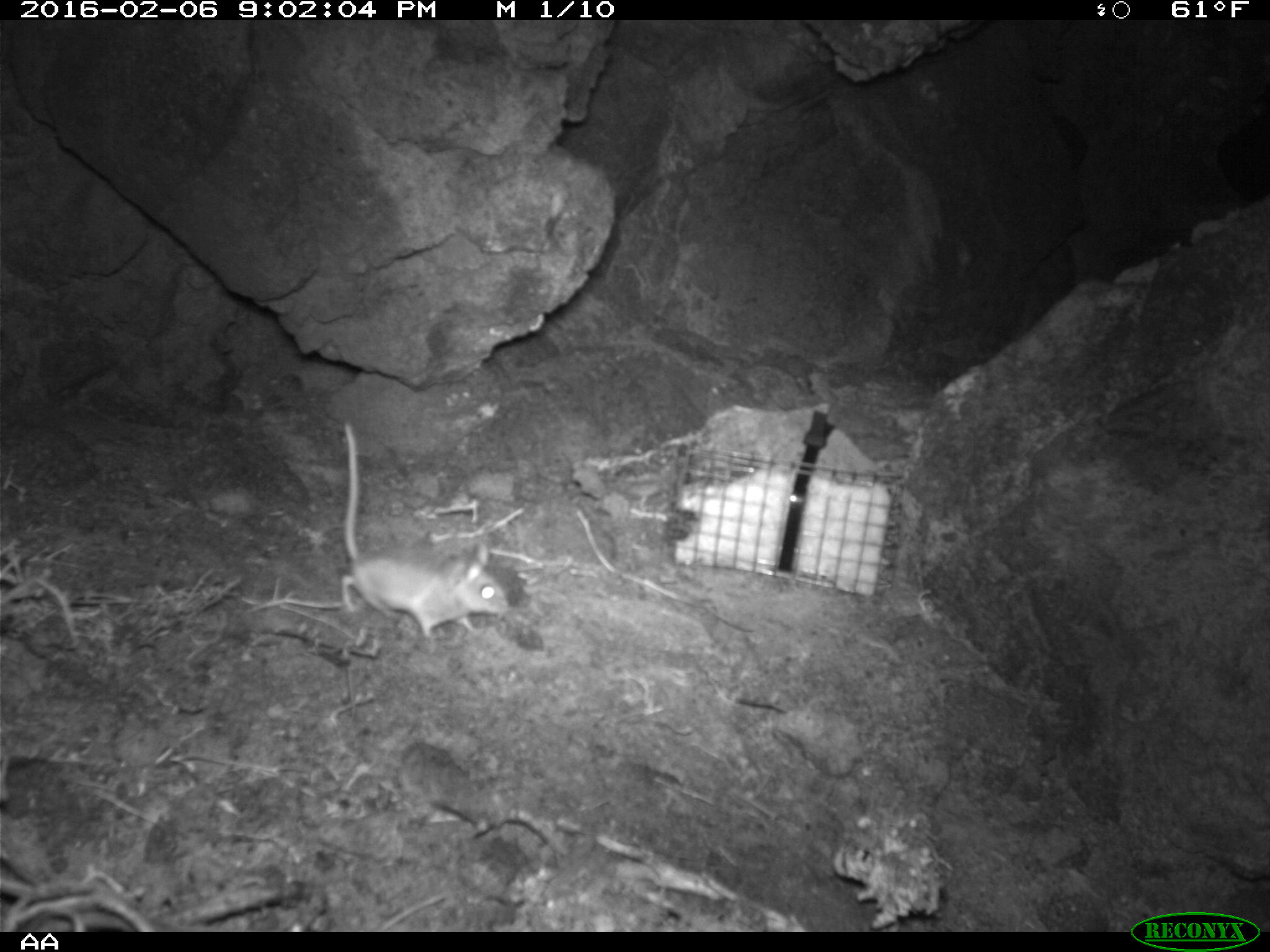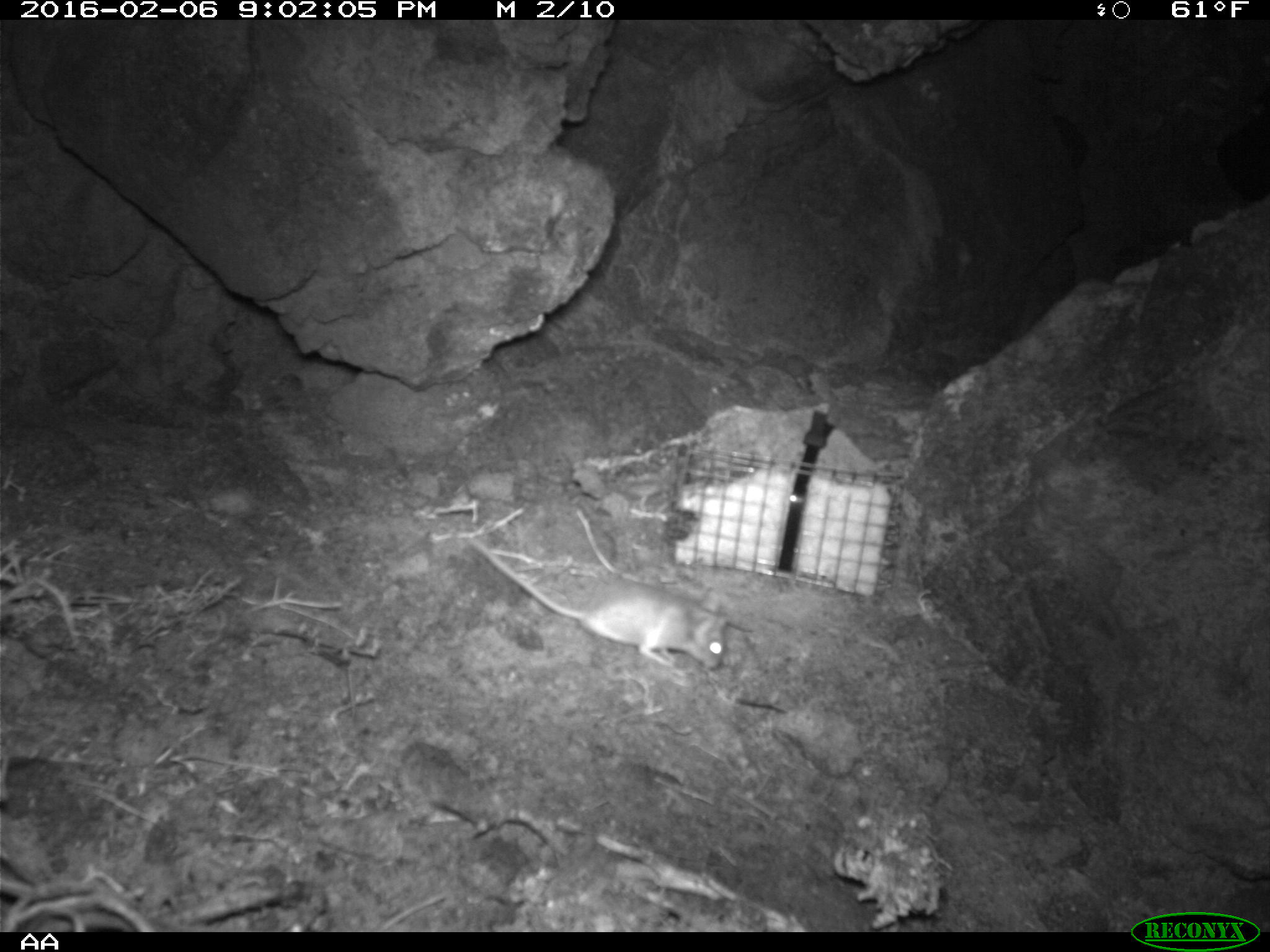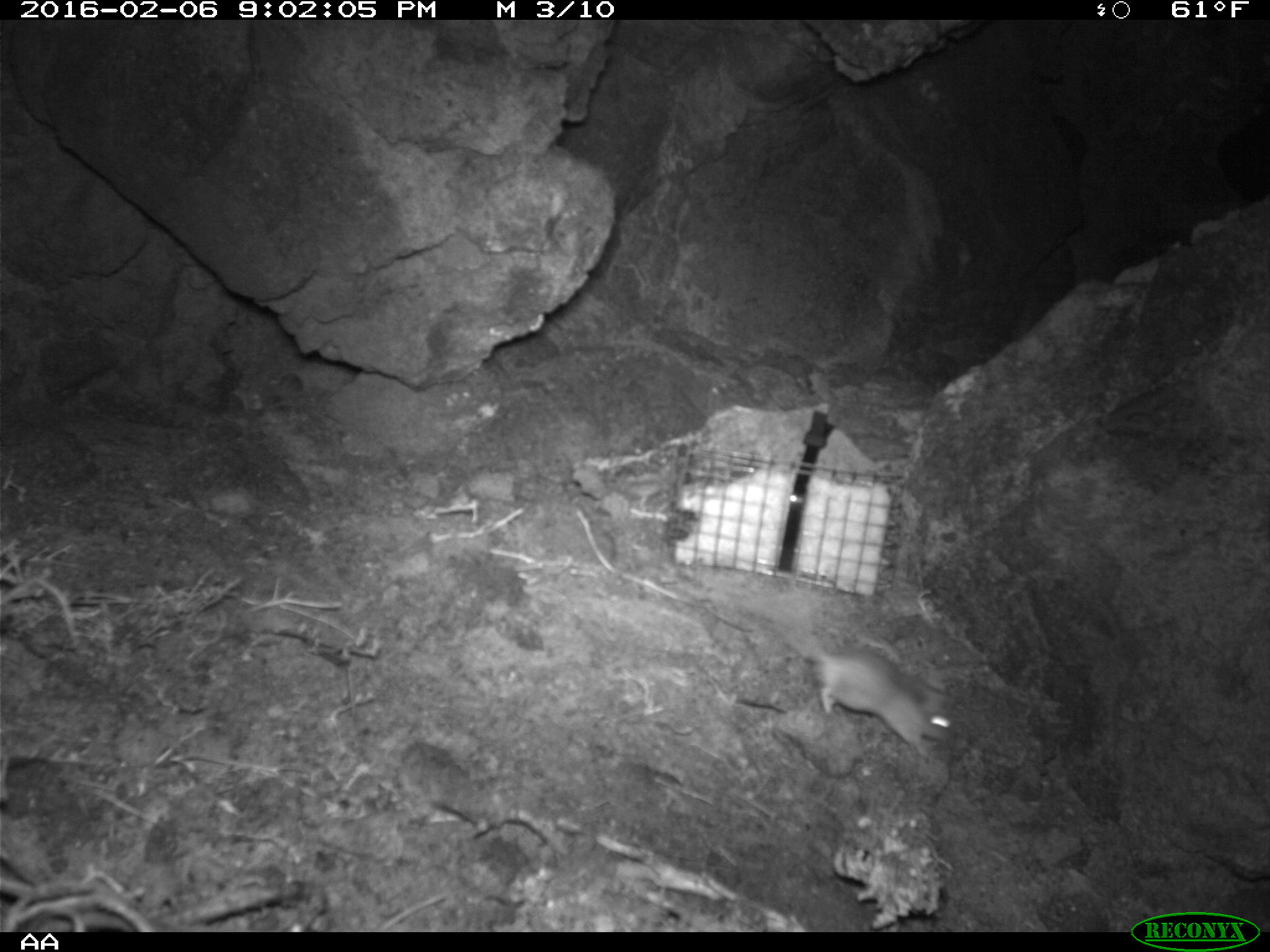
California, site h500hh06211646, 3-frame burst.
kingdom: Animalia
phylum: Chordata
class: Mammalia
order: Rodentia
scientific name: Rodentia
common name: rodent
Rodent (Rodentia).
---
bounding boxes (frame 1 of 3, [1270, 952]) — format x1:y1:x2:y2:
rodent: 342:418:508:638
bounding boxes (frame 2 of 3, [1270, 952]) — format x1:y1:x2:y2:
rodent: 468:536:727:668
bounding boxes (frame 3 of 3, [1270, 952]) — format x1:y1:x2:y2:
rodent: 775:612:954:756